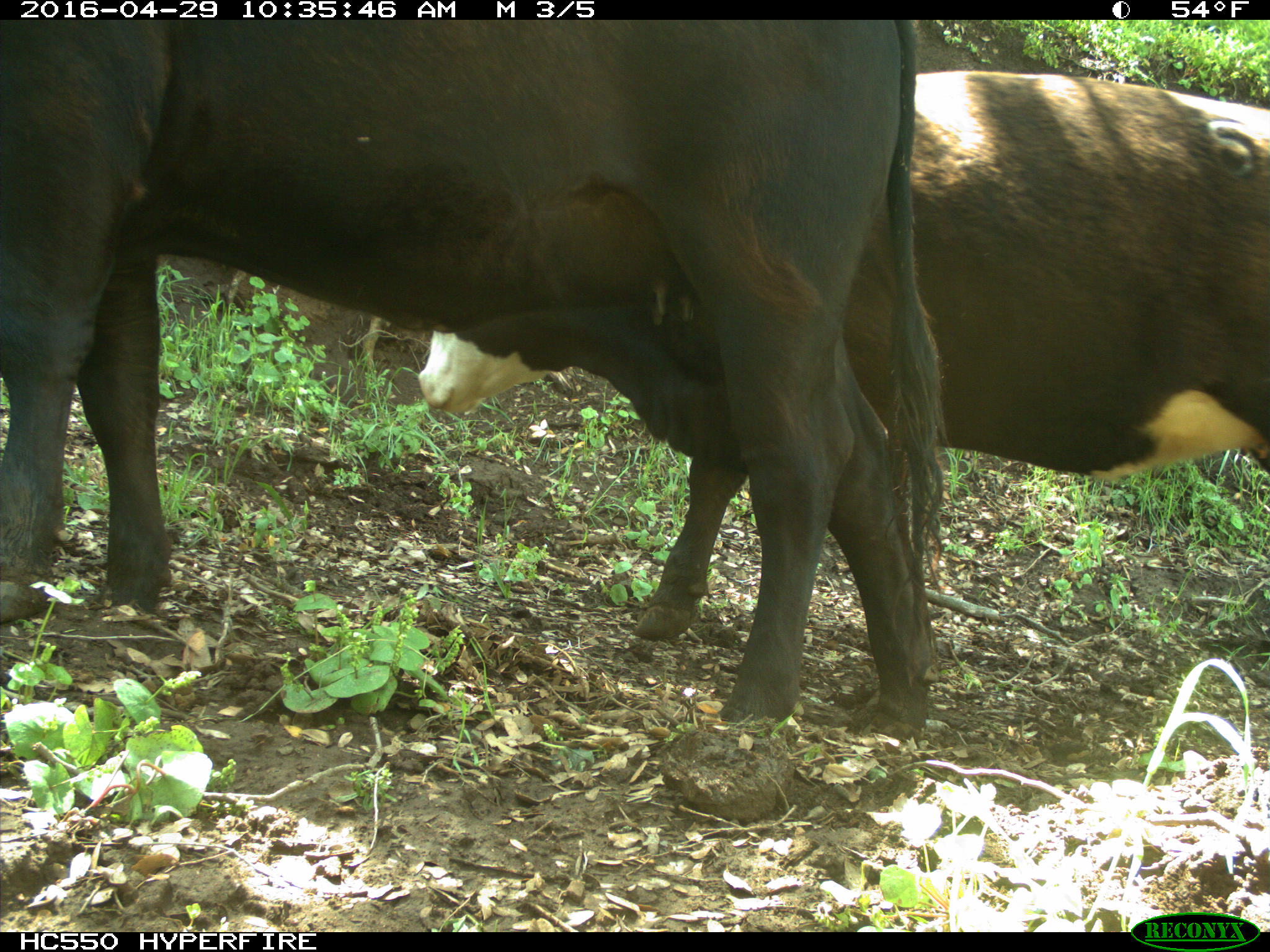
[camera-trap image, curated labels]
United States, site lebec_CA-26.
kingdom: Animalia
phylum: Chordata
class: Mammalia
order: Artiodactyla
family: Bovidae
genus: Bos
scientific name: Bos taurus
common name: domestic cow